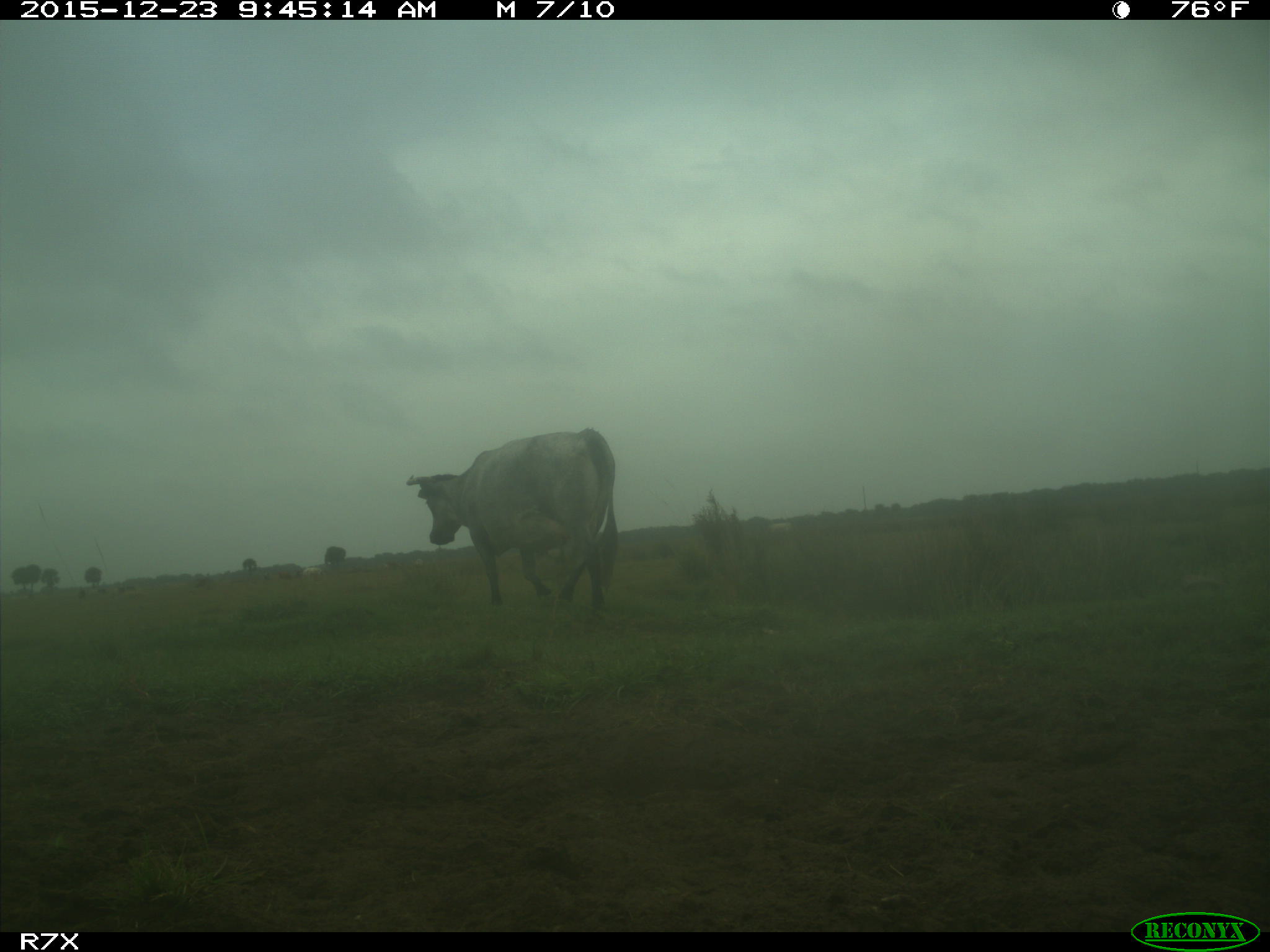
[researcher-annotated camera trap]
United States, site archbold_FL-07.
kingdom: Animalia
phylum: Chordata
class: Mammalia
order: Artiodactyla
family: Bovidae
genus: Bos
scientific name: Bos taurus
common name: domestic cow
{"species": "Bos taurus (domestic cow)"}